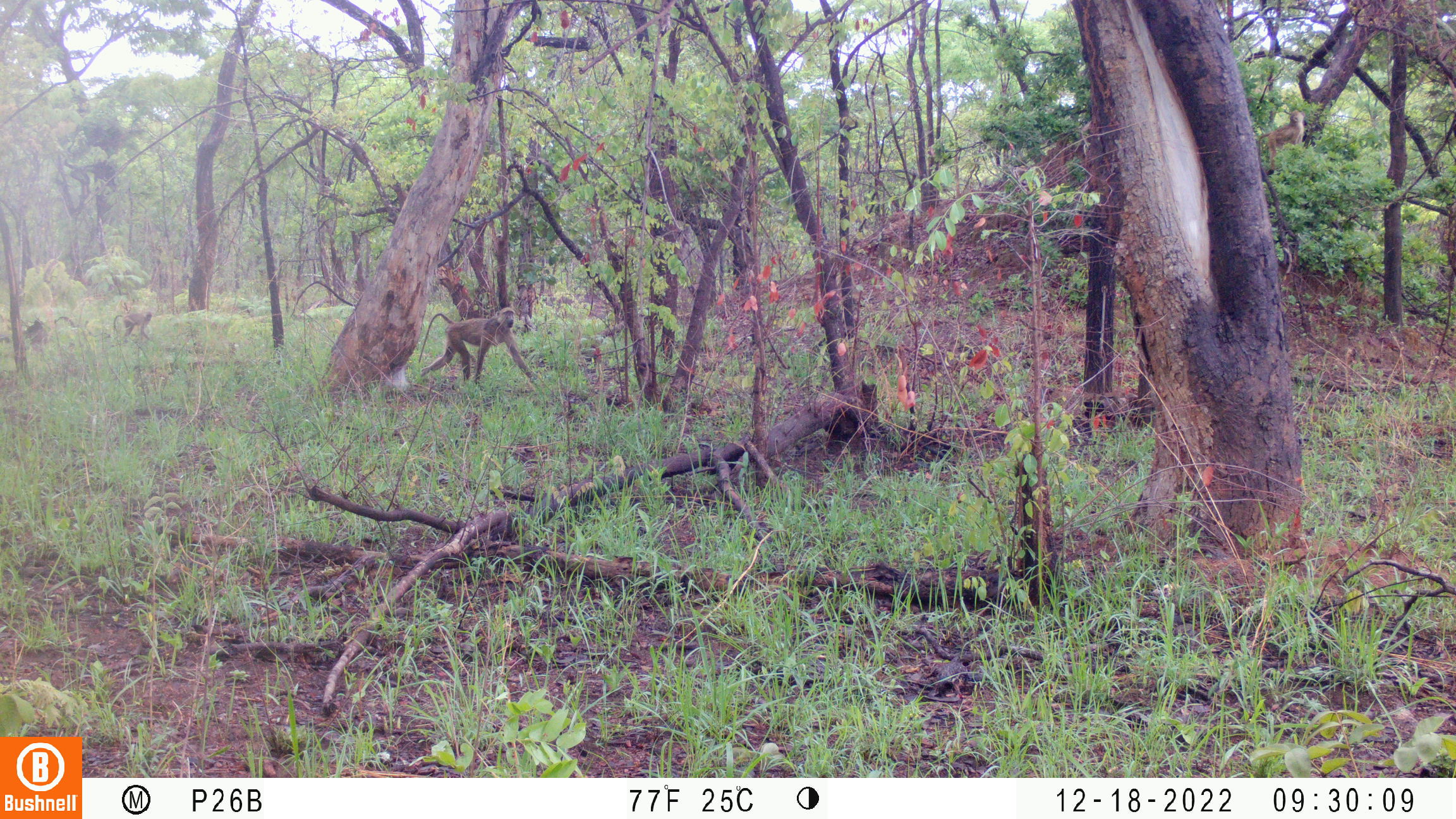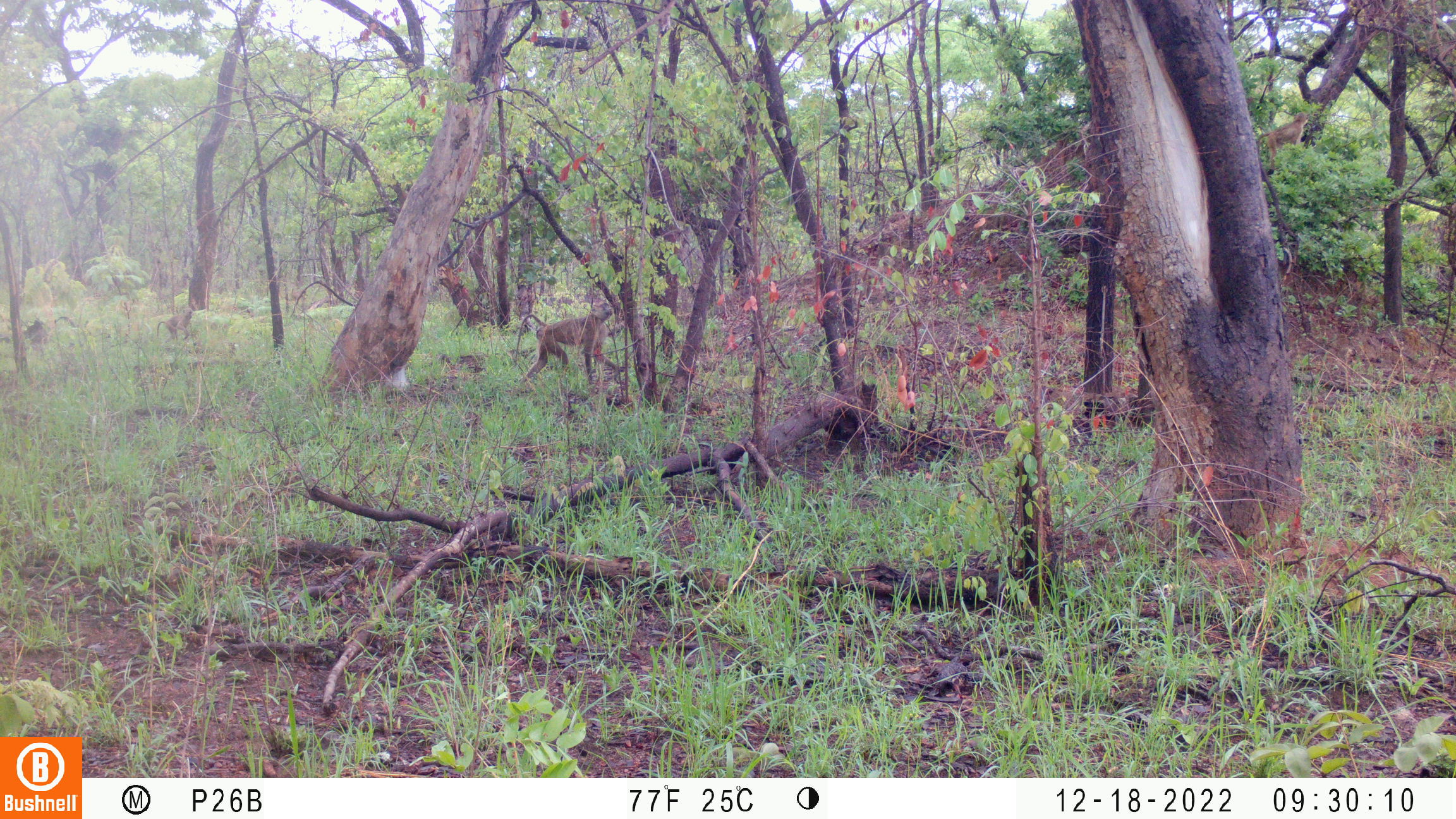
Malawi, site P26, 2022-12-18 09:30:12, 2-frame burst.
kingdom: Animalia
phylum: Chordata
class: Mammalia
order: Primates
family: Cercopithecidae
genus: Papio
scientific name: Papio cynocephalus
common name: yellow baboon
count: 1